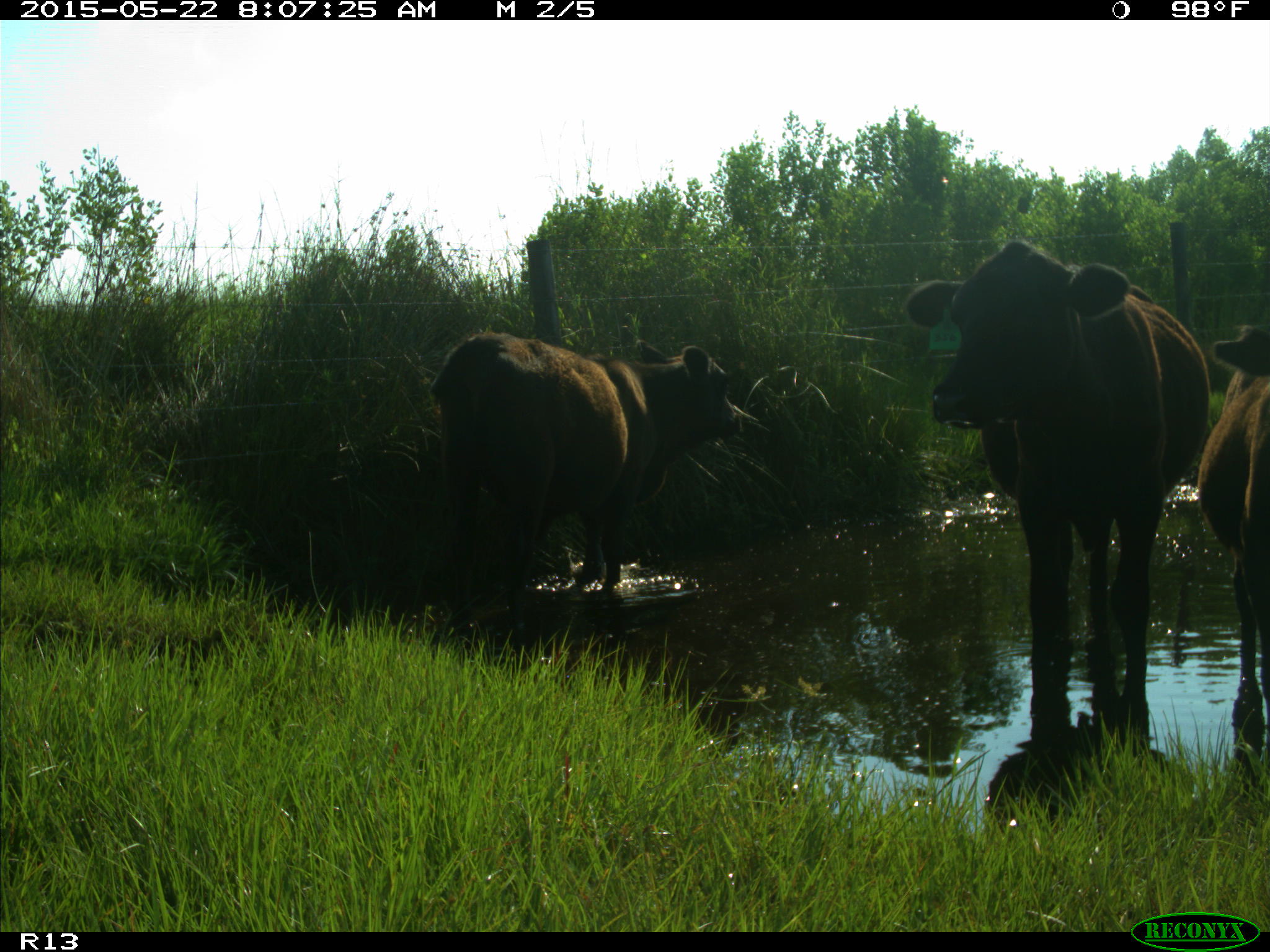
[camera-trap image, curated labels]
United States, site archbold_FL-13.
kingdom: Animalia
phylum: Chordata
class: Mammalia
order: Artiodactyla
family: Bovidae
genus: Bos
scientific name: Bos taurus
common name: domestic cow